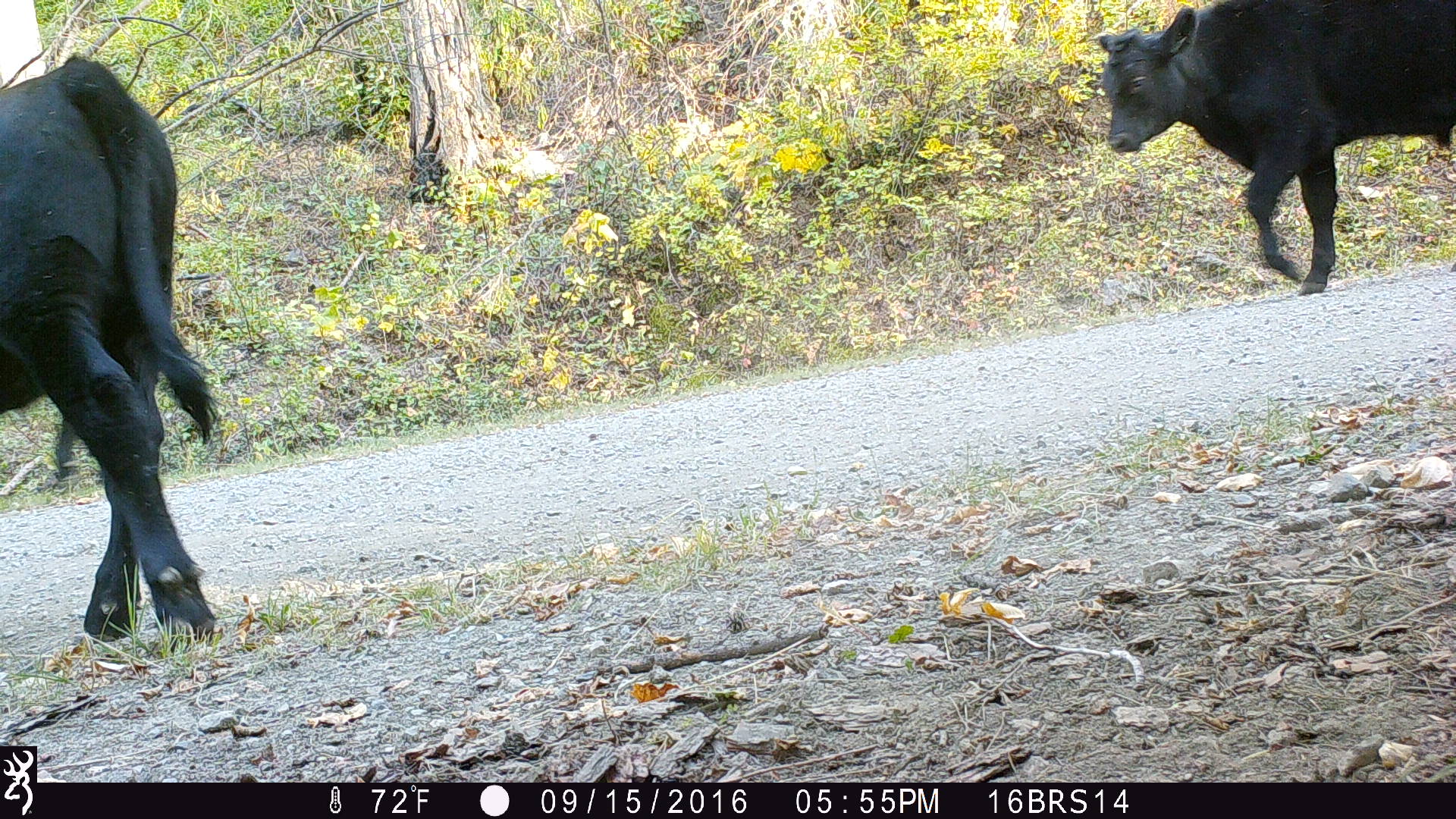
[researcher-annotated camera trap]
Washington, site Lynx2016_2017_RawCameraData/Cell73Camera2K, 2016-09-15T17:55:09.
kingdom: Animalia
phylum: Chordata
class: Mammalia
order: Artiodactyla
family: Bovidae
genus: Bos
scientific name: Bos taurus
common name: domestic cattle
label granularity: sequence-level